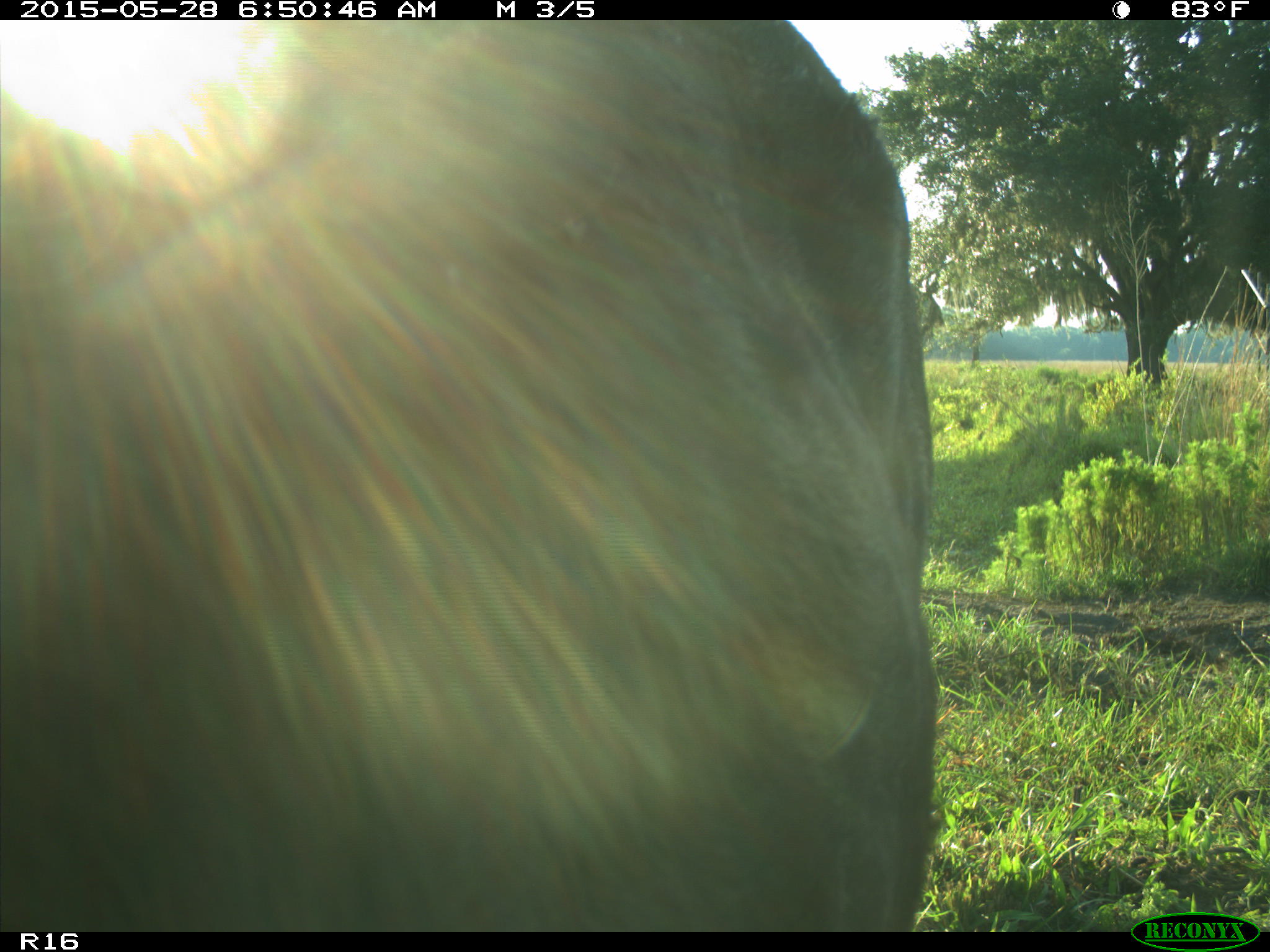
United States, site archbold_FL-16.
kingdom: Animalia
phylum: Chordata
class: Mammalia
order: Artiodactyla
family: Bovidae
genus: Bos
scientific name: Bos taurus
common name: domestic cow